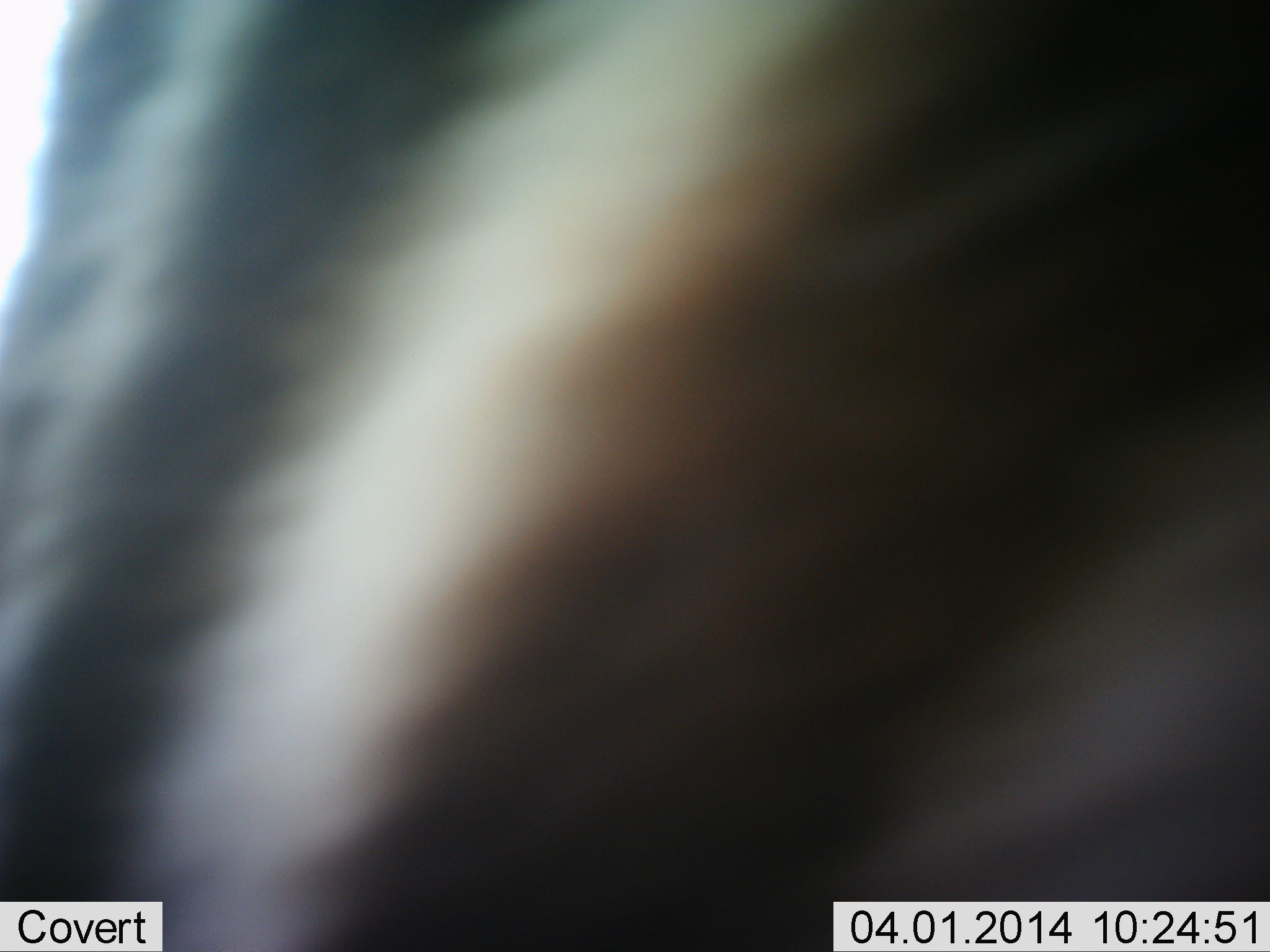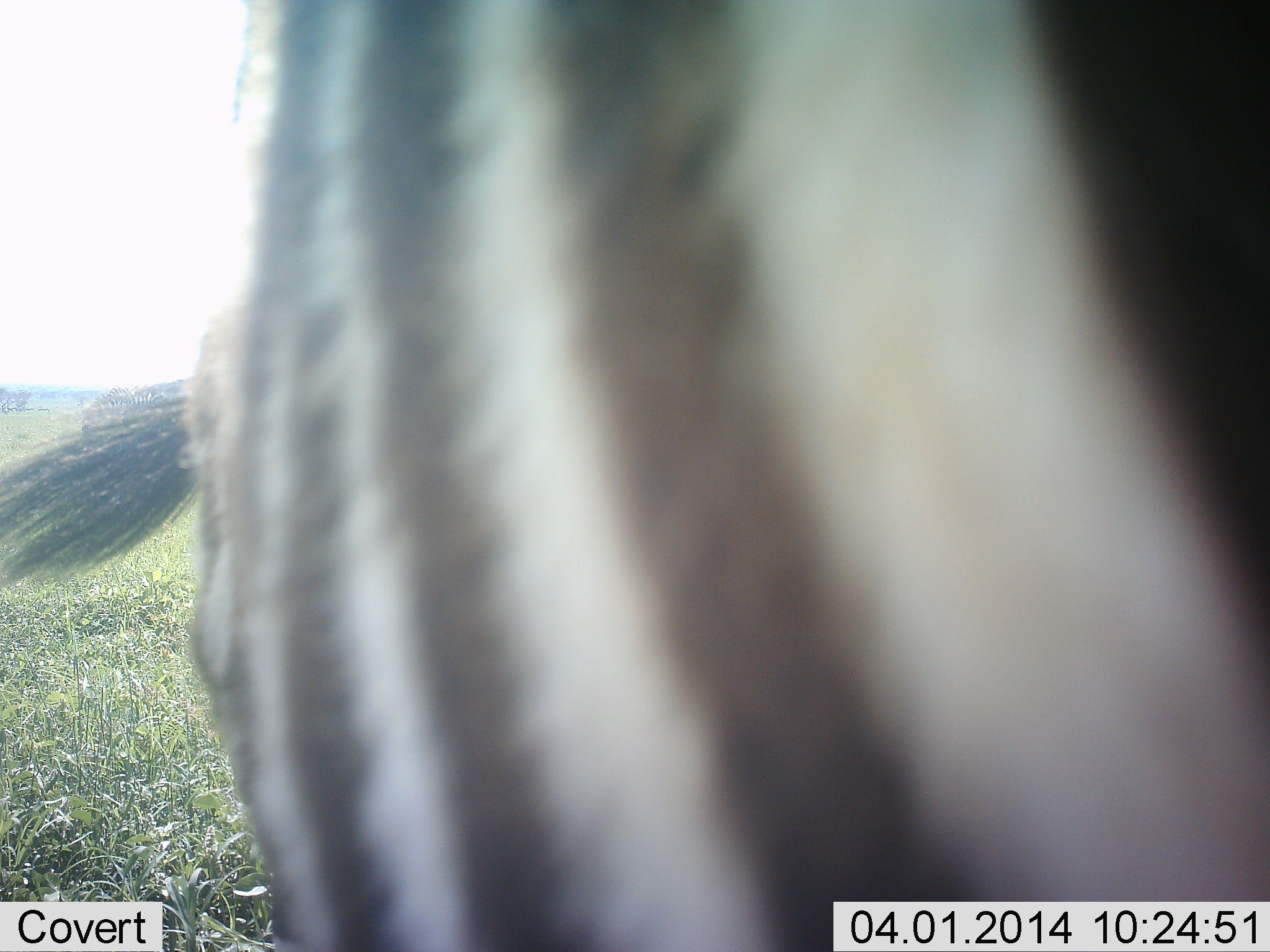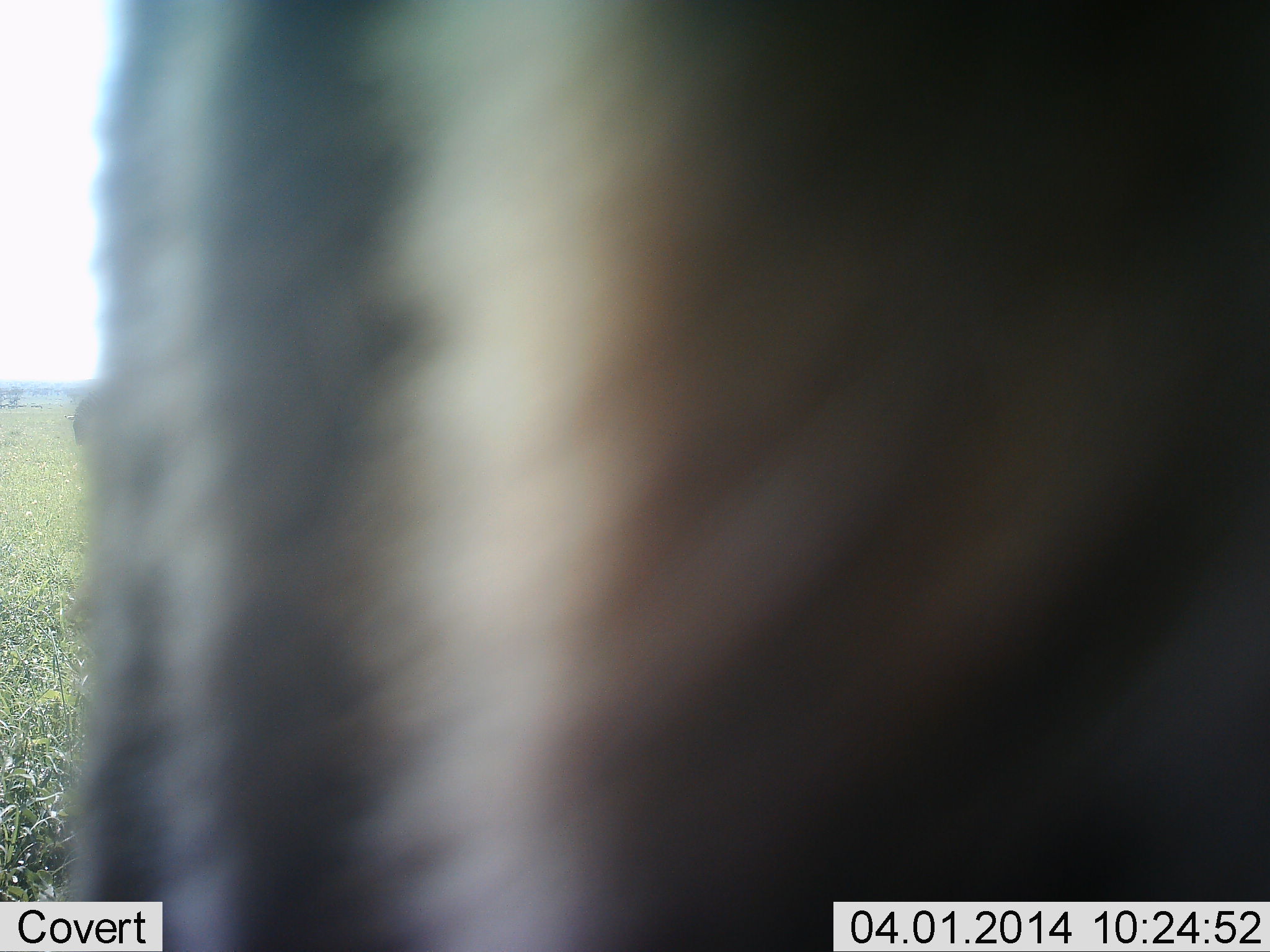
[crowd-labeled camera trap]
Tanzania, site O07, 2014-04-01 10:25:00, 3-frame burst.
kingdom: Animalia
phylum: Chordata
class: Mammalia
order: Perissodactyla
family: Equidae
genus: Equus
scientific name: Equus quagga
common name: plains zebra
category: zebra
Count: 1.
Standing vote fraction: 57%.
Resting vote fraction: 1%.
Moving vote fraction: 41%.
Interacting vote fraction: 3%.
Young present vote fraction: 0%.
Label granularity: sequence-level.